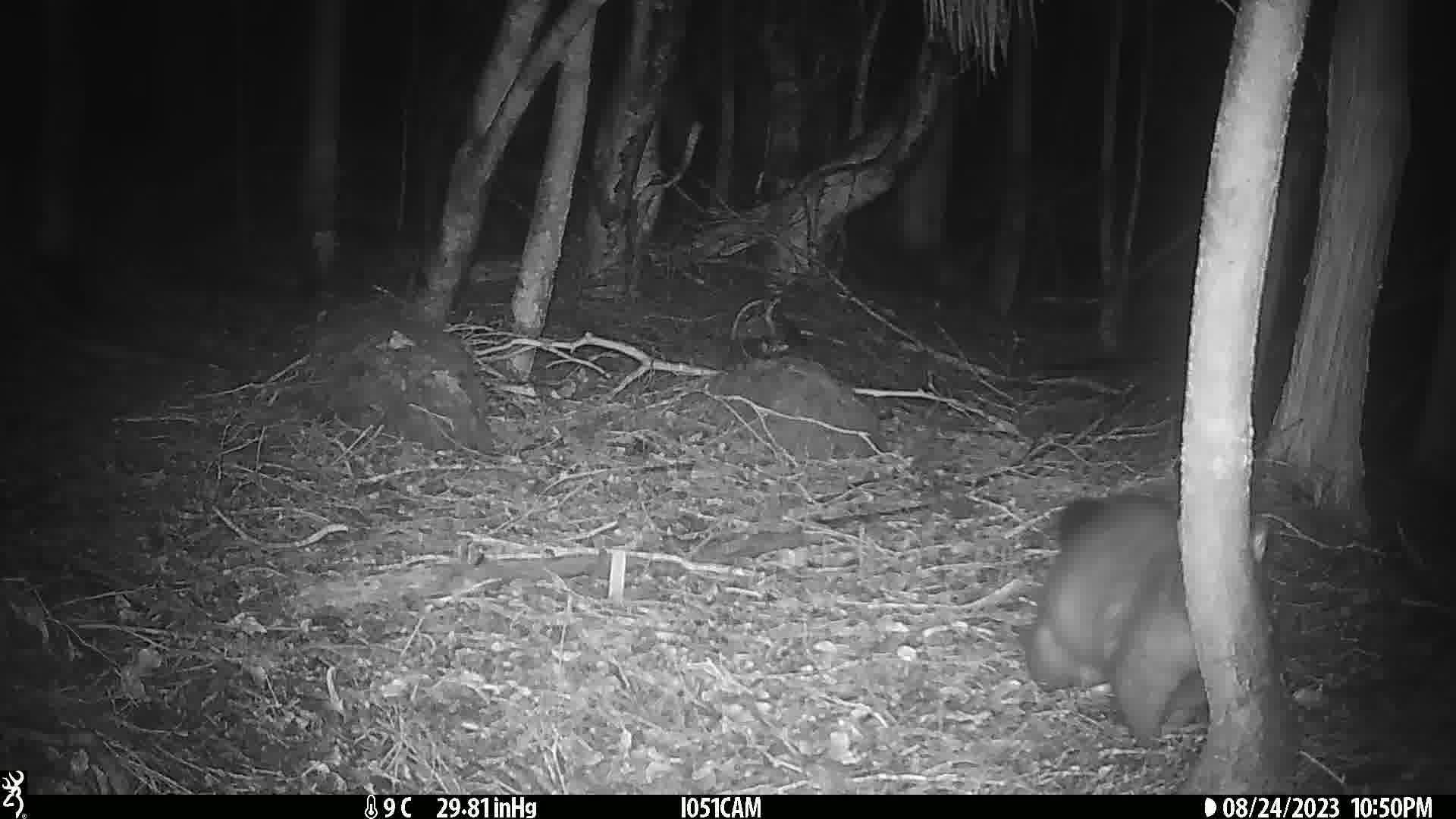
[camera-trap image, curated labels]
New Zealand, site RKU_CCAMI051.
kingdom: Animalia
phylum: Chordata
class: Mammalia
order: Diprotodontia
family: Phalangeridae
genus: Trichosurus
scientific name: Trichosurus vulpecula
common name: common brushtail possum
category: possum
Possum (common brushtail possum) (Trichosurus vulpecula).